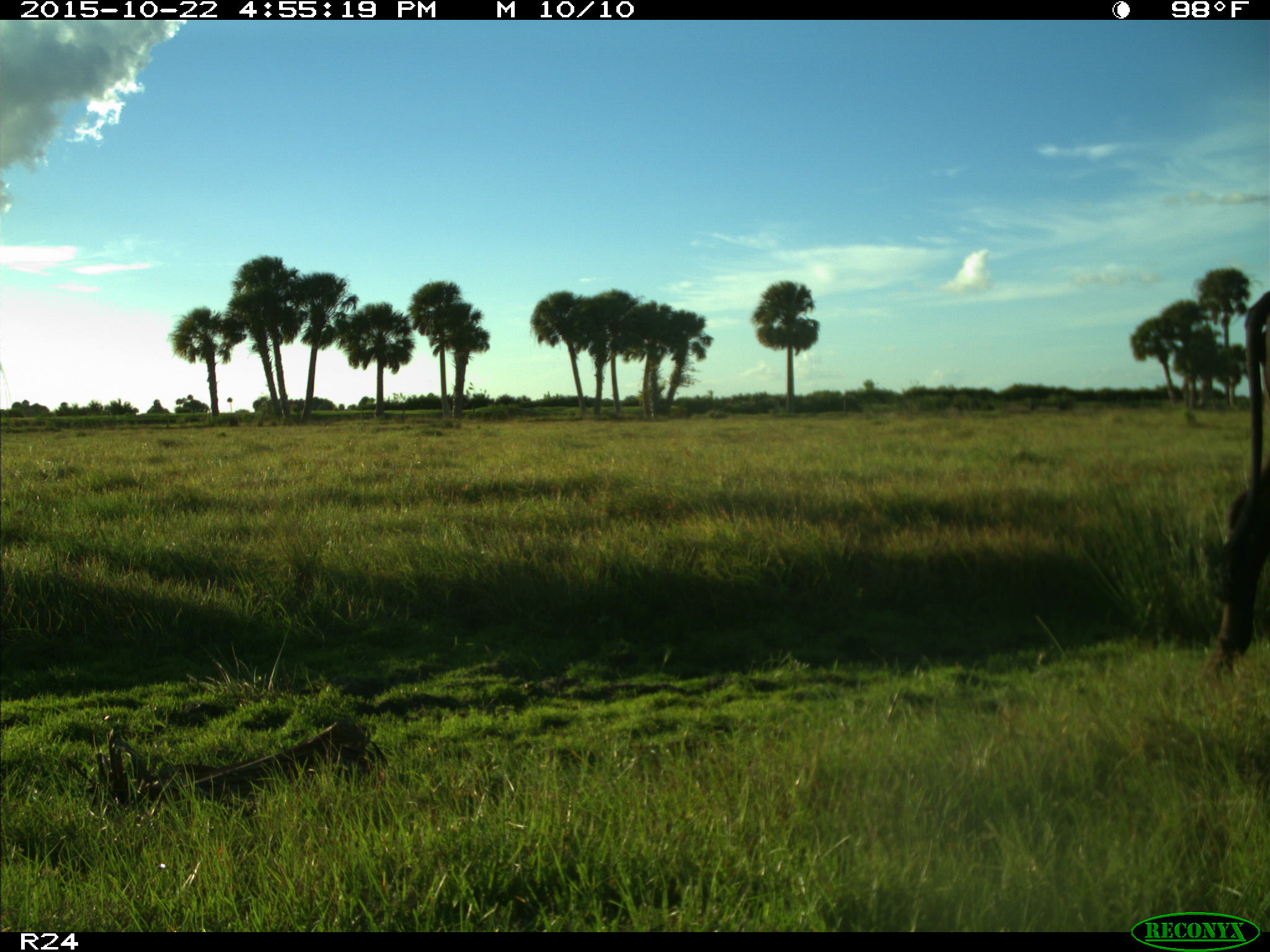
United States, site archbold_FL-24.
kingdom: Animalia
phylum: Chordata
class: Mammalia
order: Artiodactyla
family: Bovidae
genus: Bos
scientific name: Bos taurus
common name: domestic cow